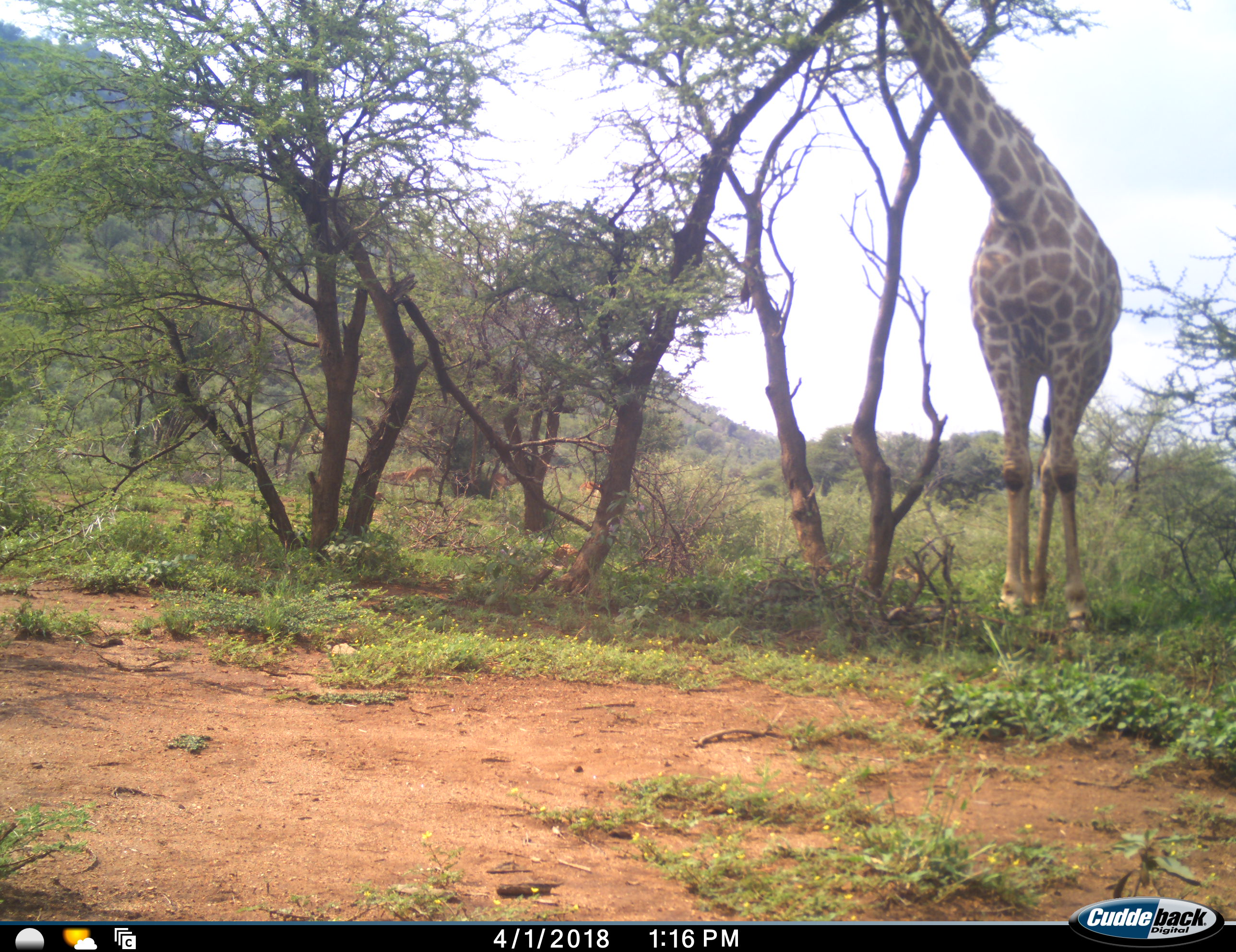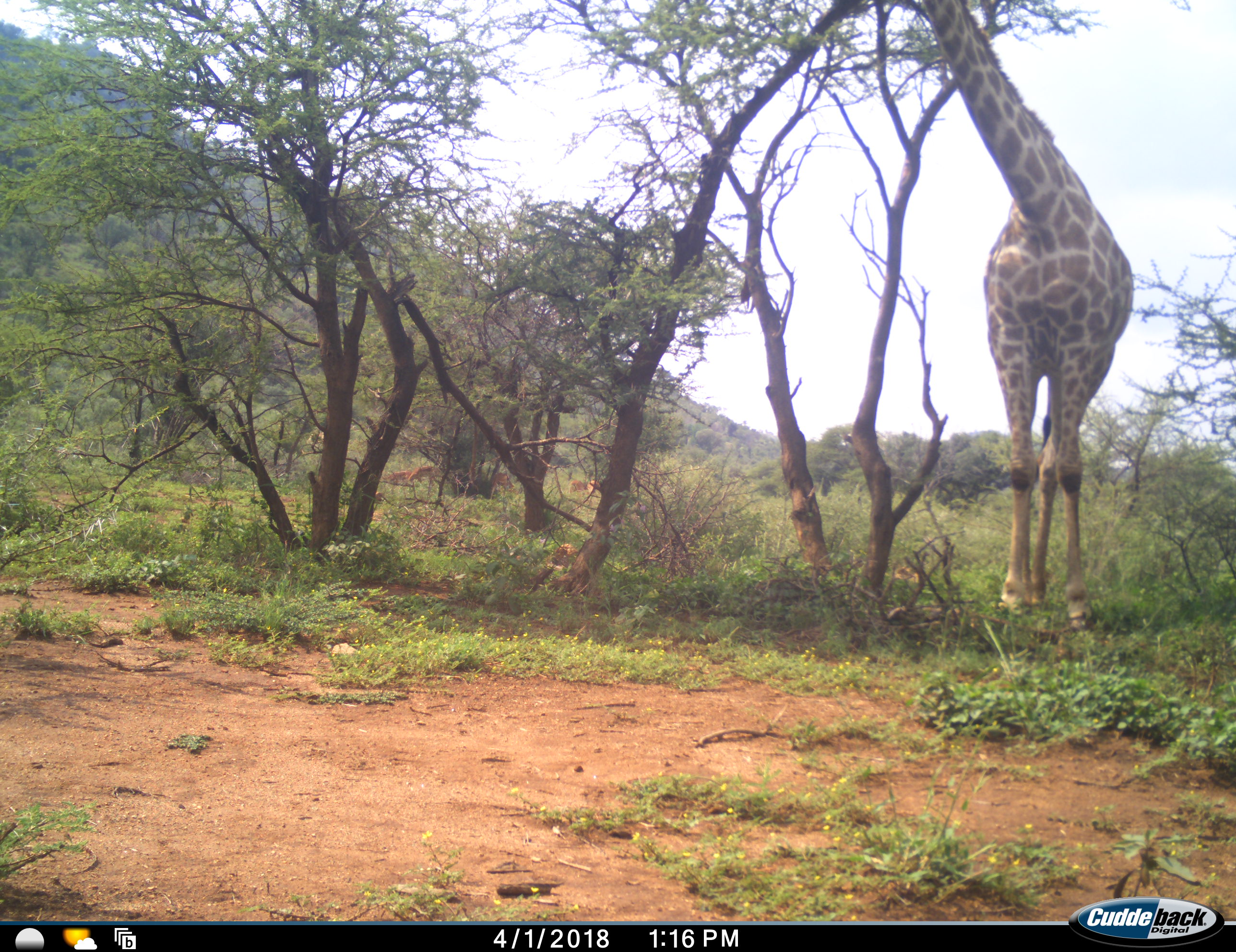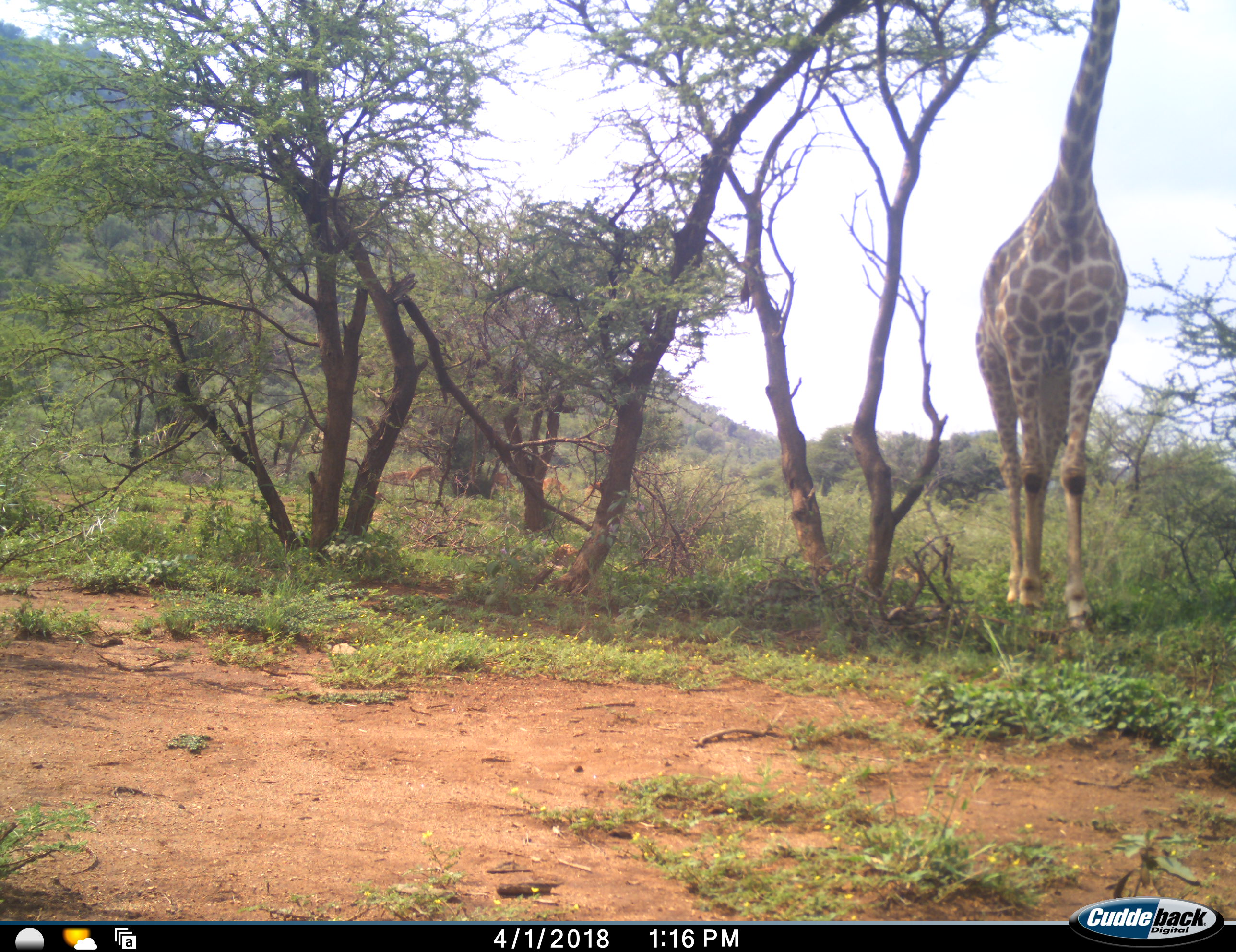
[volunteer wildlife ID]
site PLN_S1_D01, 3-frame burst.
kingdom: Animalia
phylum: Chordata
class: Mammalia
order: Artiodactyla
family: Giraffidae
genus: Giraffa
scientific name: Giraffa camelopardalis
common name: giraffe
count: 1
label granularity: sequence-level